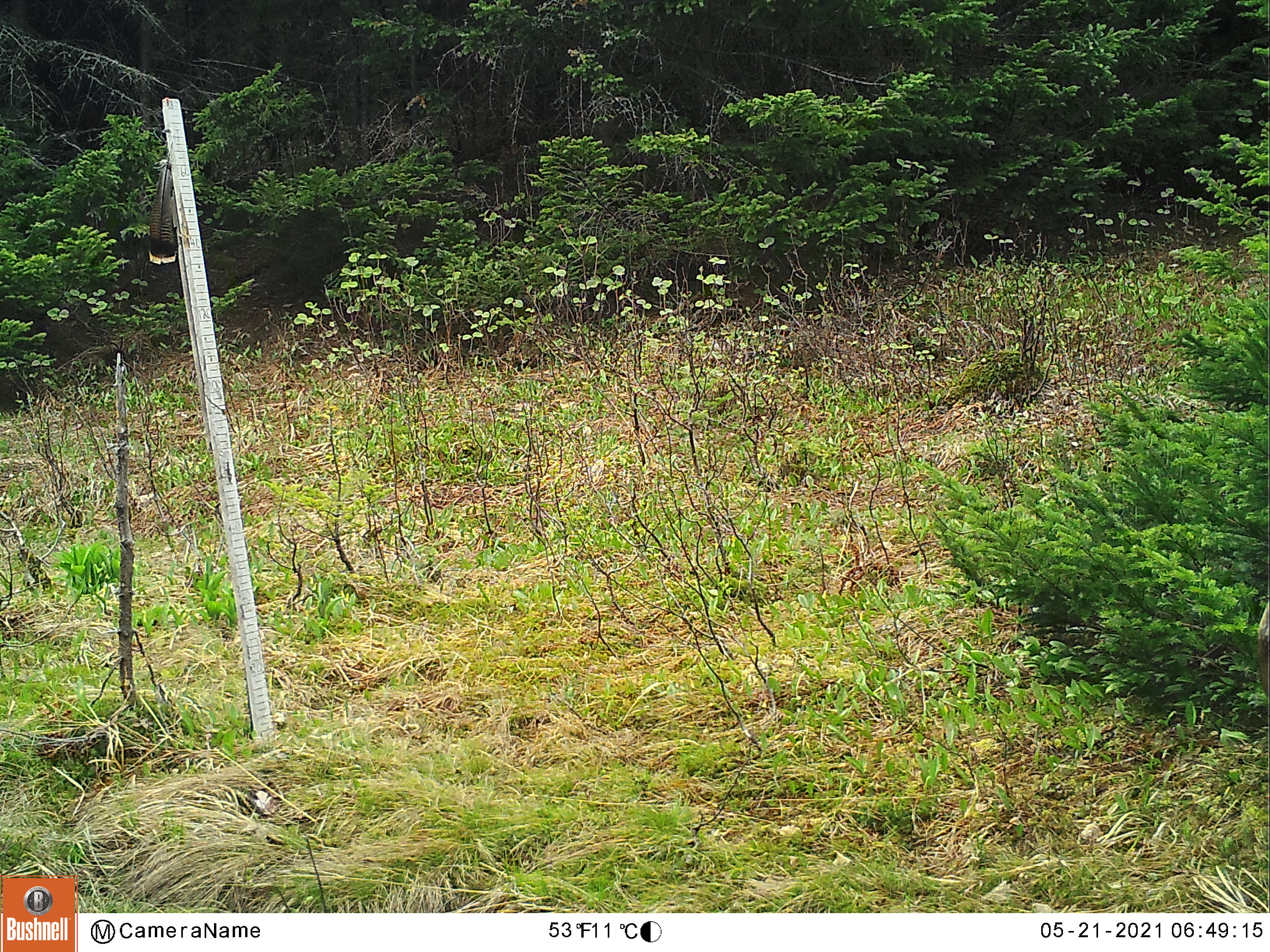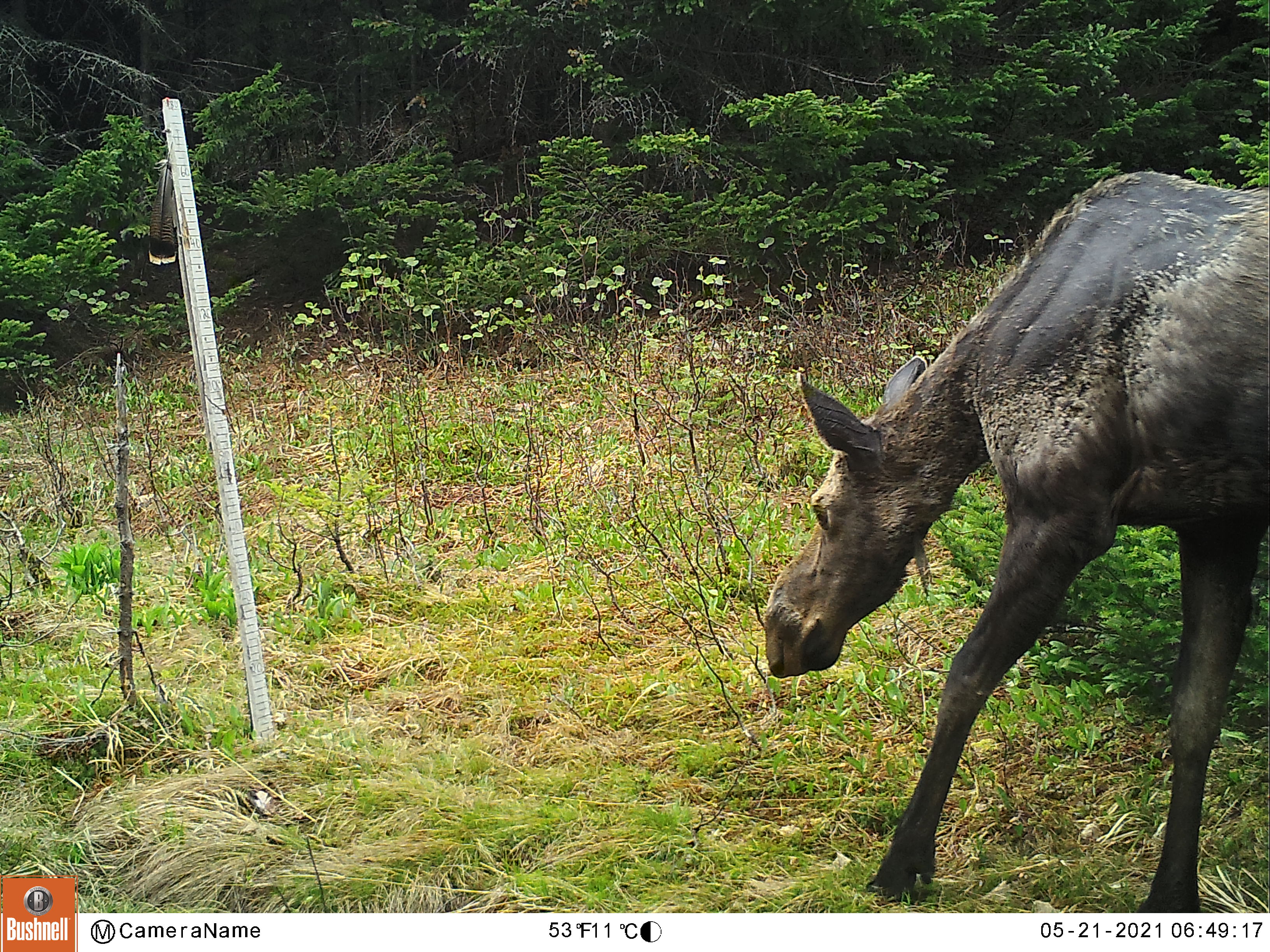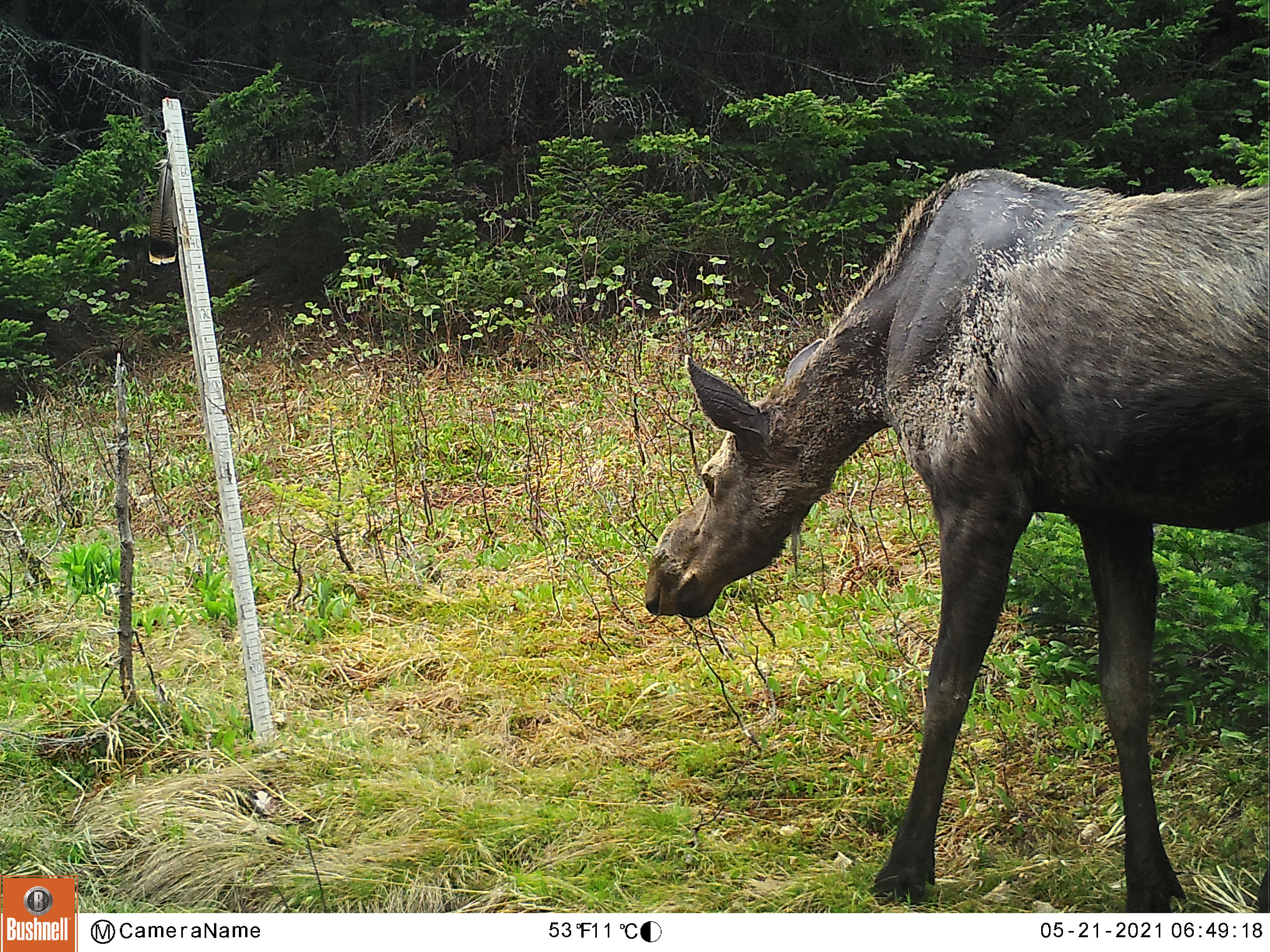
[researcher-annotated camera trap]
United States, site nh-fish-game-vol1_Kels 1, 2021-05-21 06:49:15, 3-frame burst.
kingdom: Animalia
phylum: Chordata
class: Mammalia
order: Artiodactyla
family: Cervidae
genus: Alces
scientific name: Alces alces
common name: moose